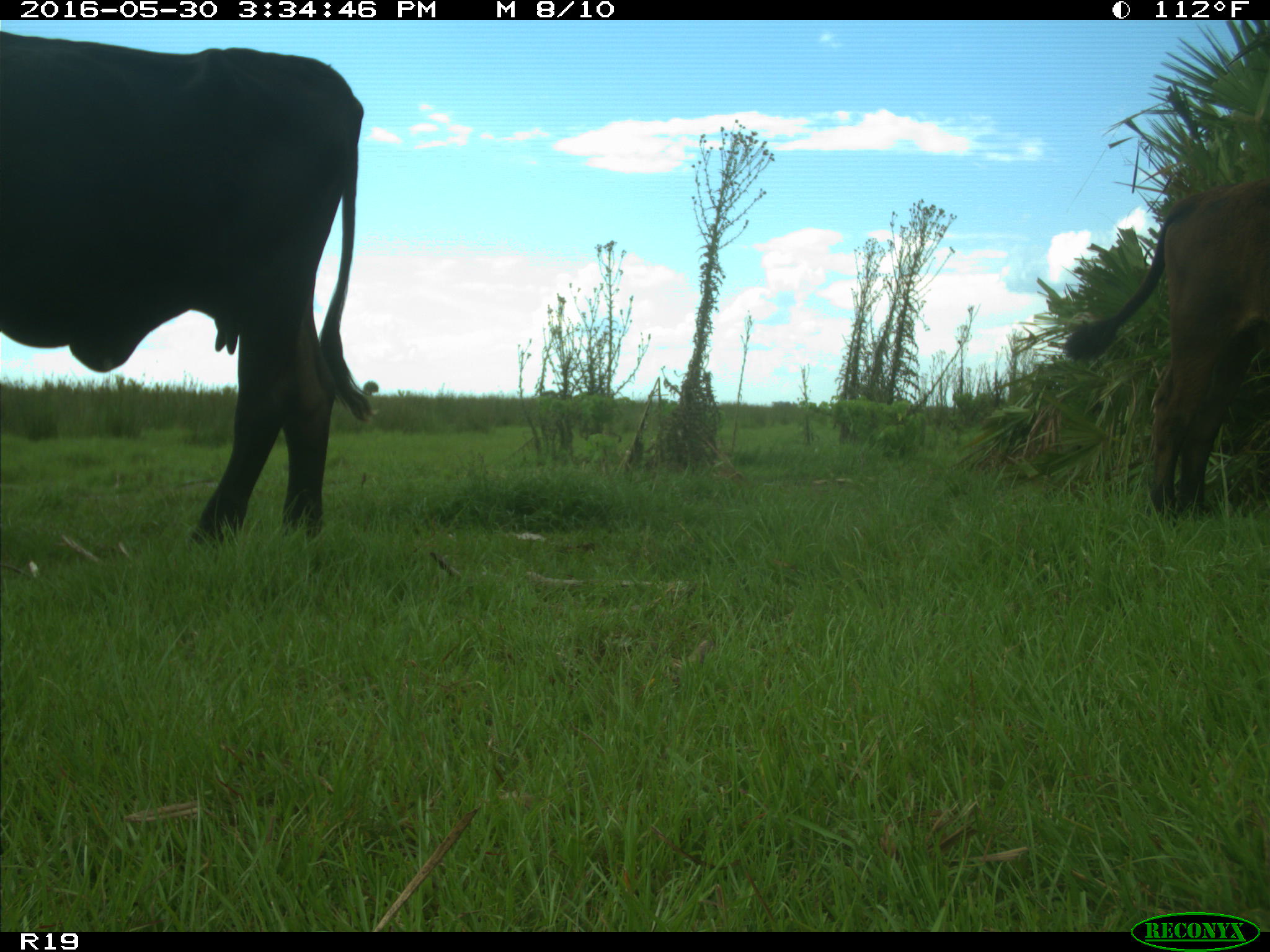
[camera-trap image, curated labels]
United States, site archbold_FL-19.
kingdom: Animalia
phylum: Chordata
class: Mammalia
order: Artiodactyla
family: Bovidae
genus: Bos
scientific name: Bos taurus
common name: domestic cow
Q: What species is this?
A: Bos taurus (domestic cow).